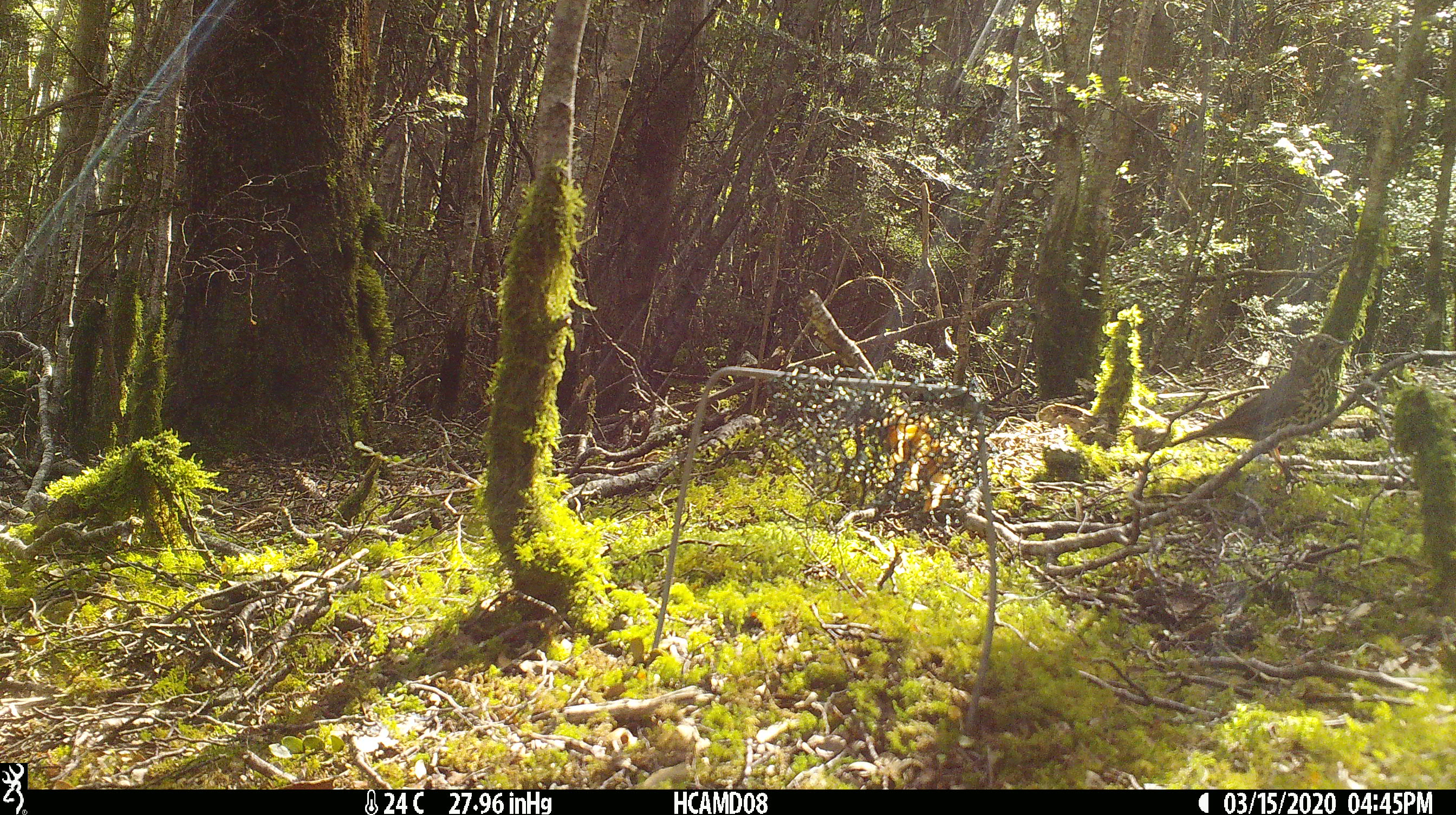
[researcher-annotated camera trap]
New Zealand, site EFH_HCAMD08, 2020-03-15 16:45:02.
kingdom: Animalia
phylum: Chordata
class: Aves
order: Passeriformes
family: Turdidae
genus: Turdus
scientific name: Turdus philomelos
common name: song thrush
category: thrush